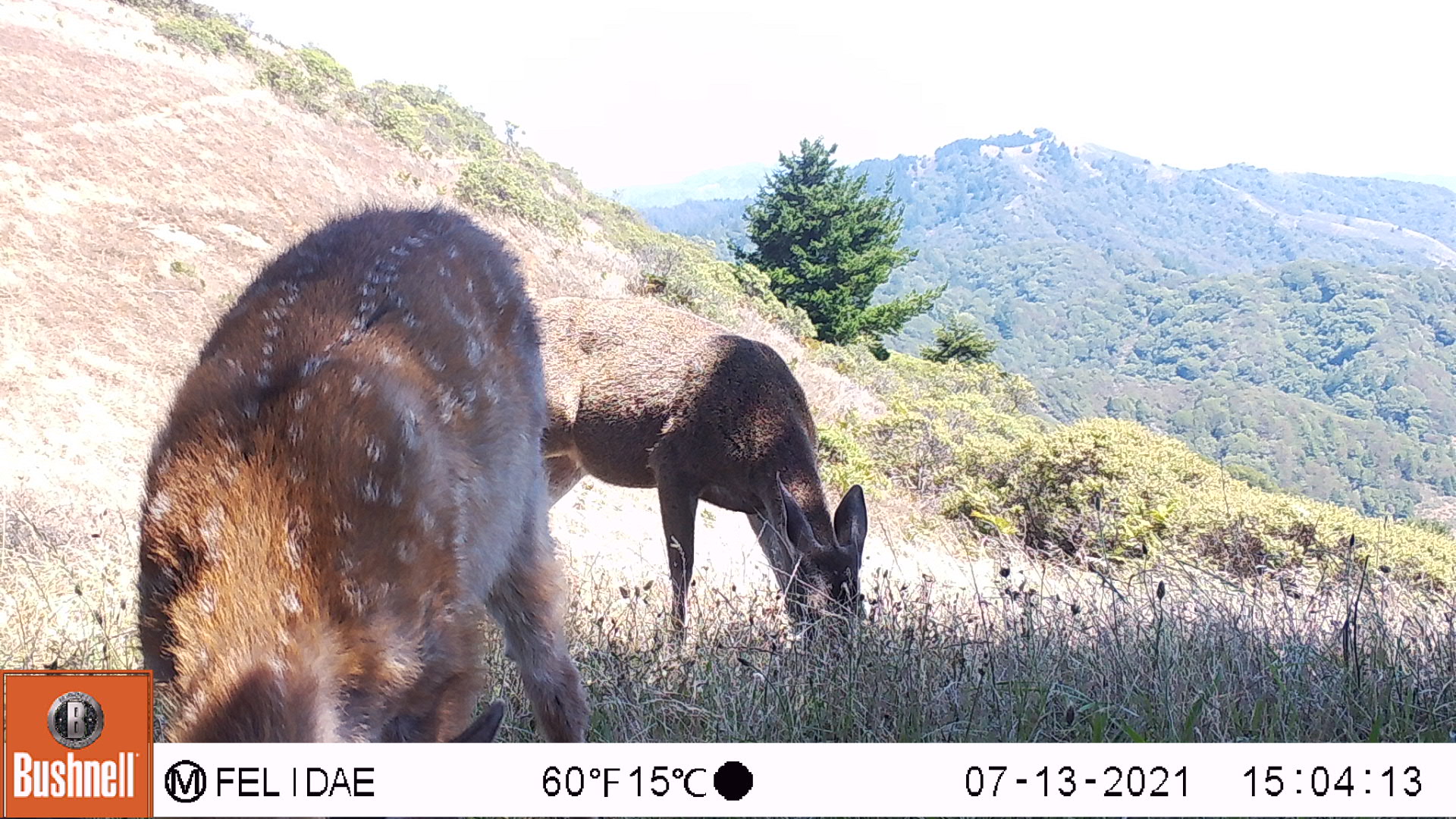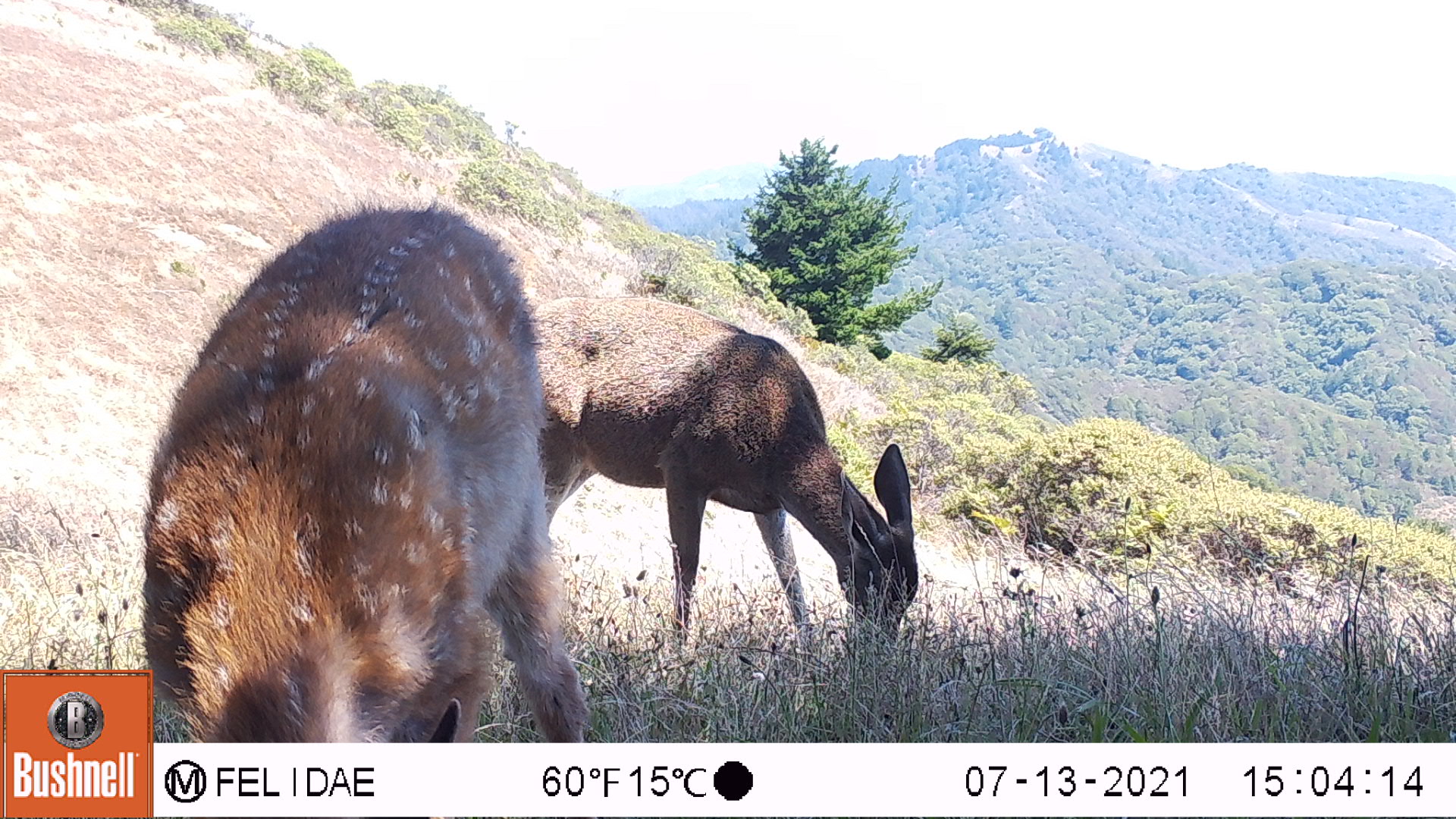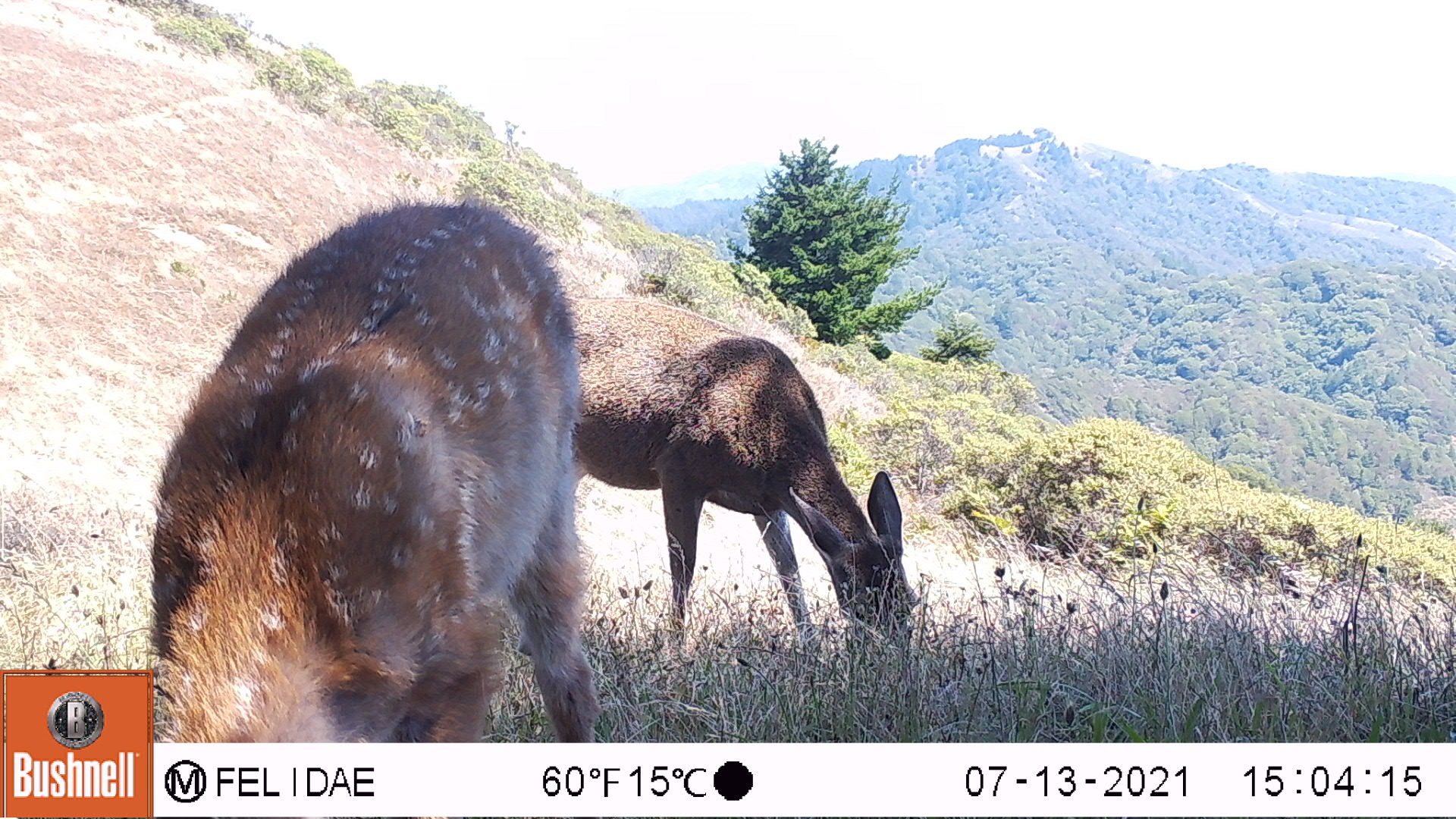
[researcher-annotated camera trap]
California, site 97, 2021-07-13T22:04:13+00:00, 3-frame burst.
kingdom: Animalia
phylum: Chordata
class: Mammalia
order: Artiodactyla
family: Cervidae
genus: Odocoileus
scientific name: Odocoileus hemionus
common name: mule deer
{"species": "mule deer (Odocoileus hemionus)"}